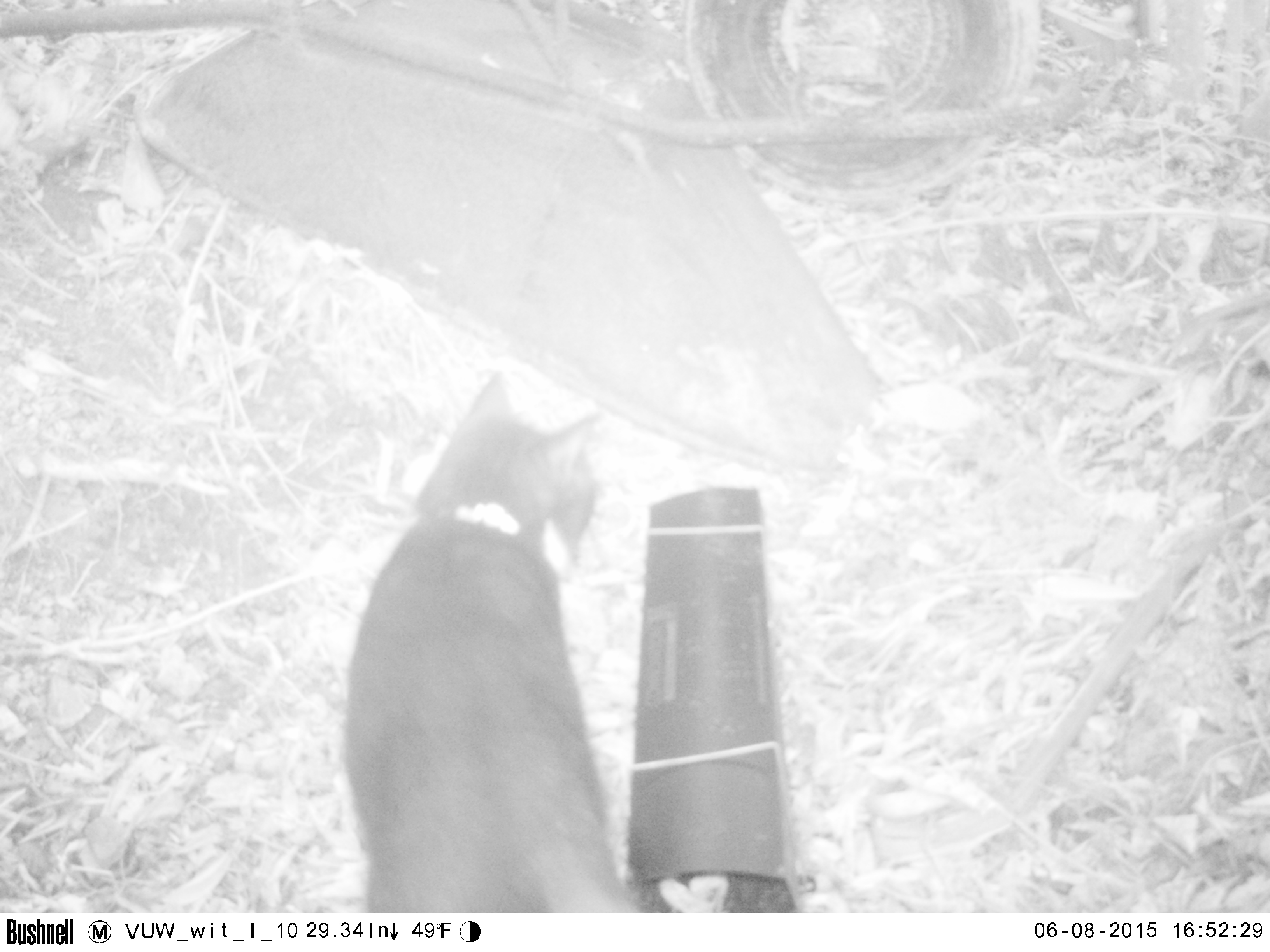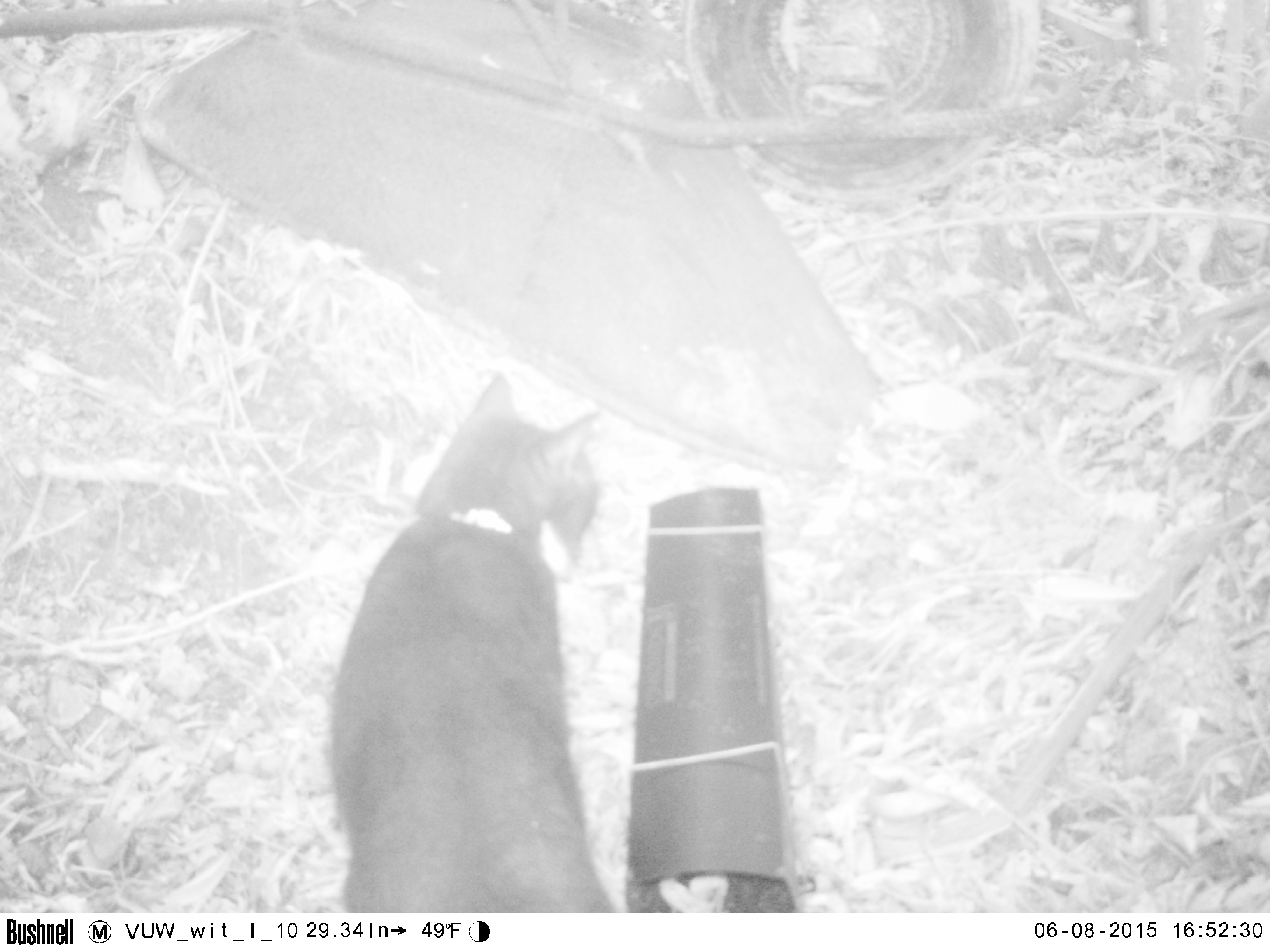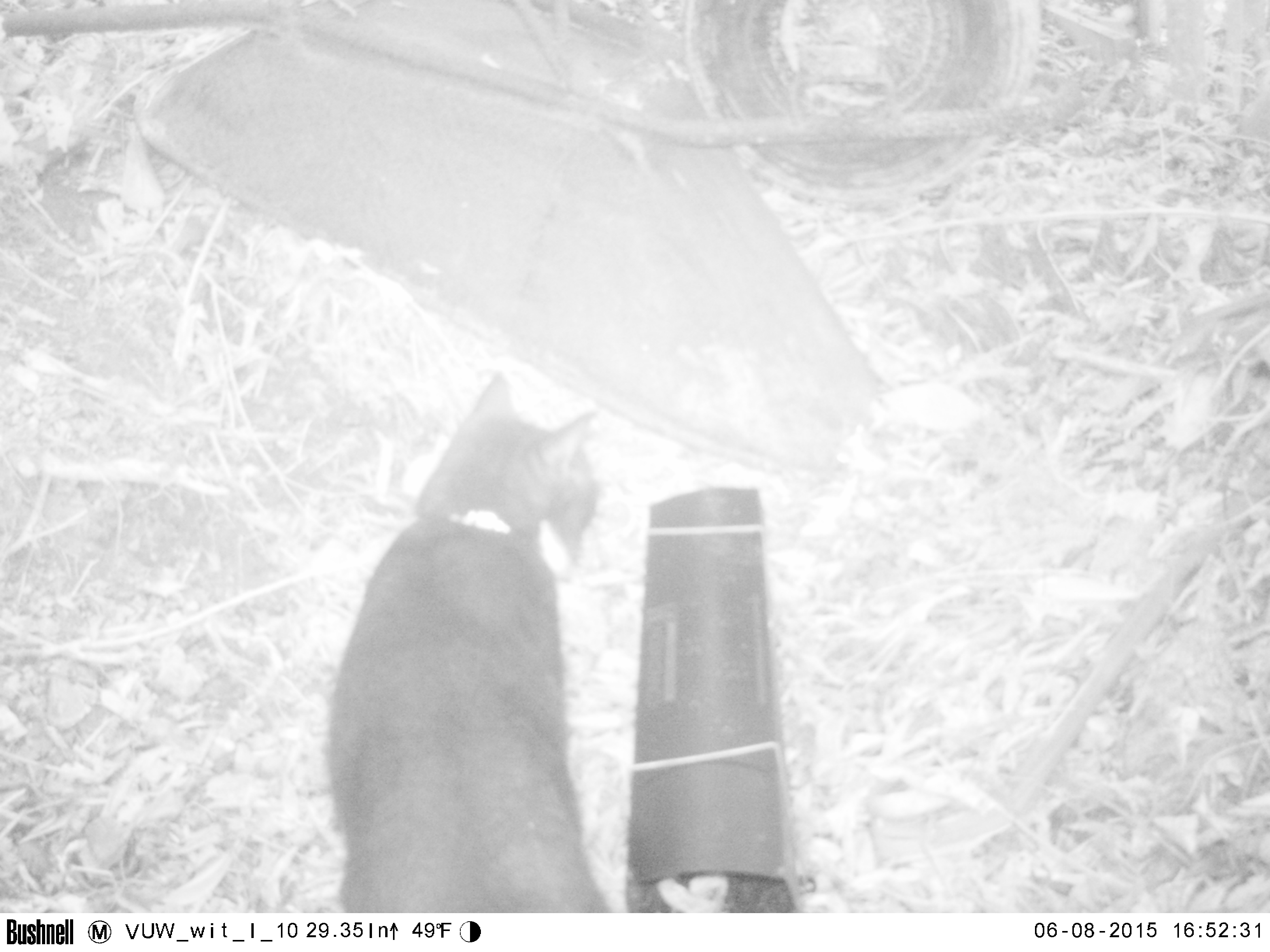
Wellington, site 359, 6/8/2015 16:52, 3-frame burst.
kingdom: Animalia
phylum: Chordata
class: Mammalia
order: Carnivora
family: Felidae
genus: Felis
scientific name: Felis catus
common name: cat